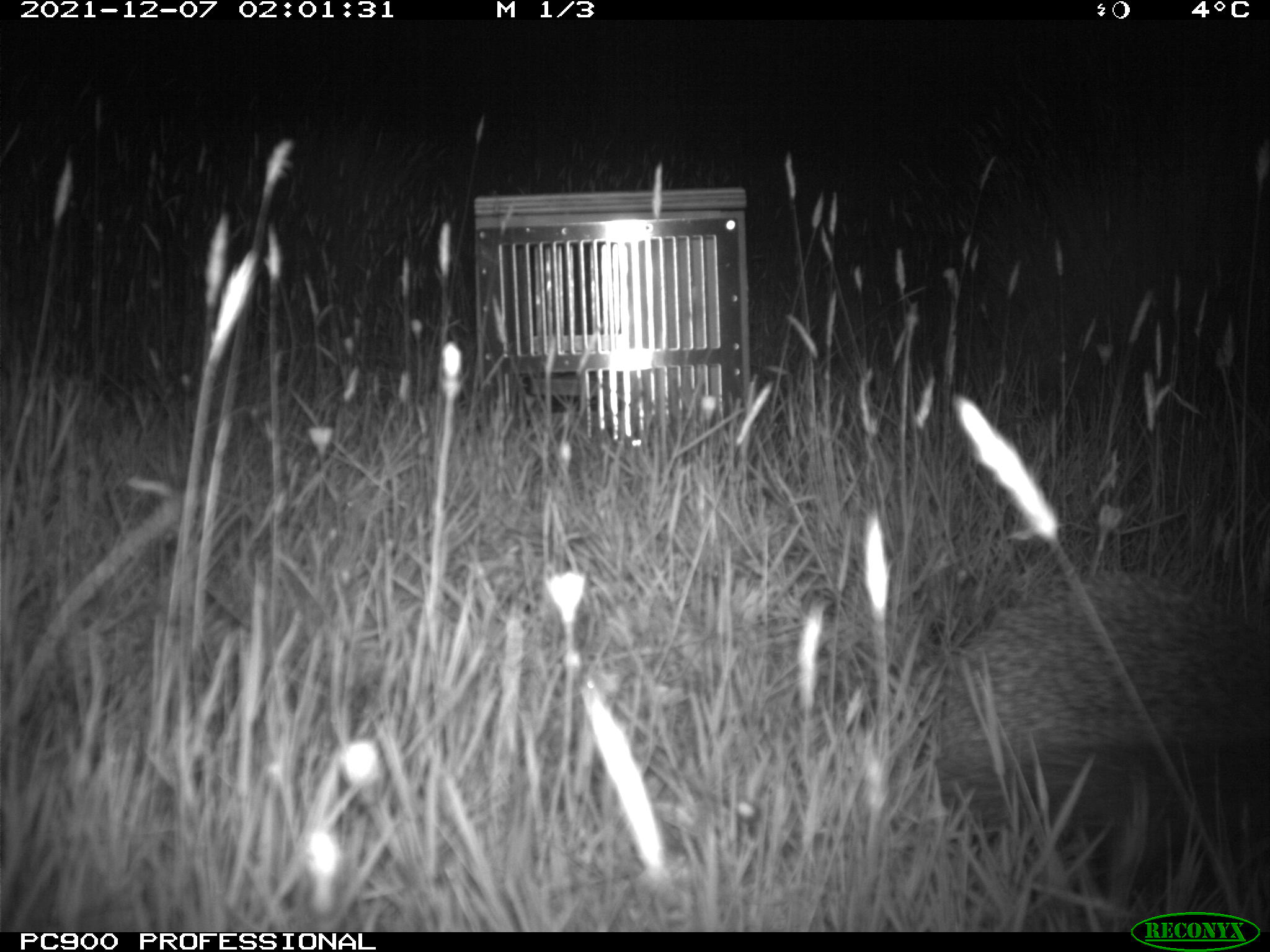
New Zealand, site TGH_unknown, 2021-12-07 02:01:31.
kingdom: Animalia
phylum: Chordata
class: Mammalia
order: Eulipotyphla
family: Erinaceidae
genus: Erinaceus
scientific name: Erinaceus europaeus europaeus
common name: european hedgehog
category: hedgehog